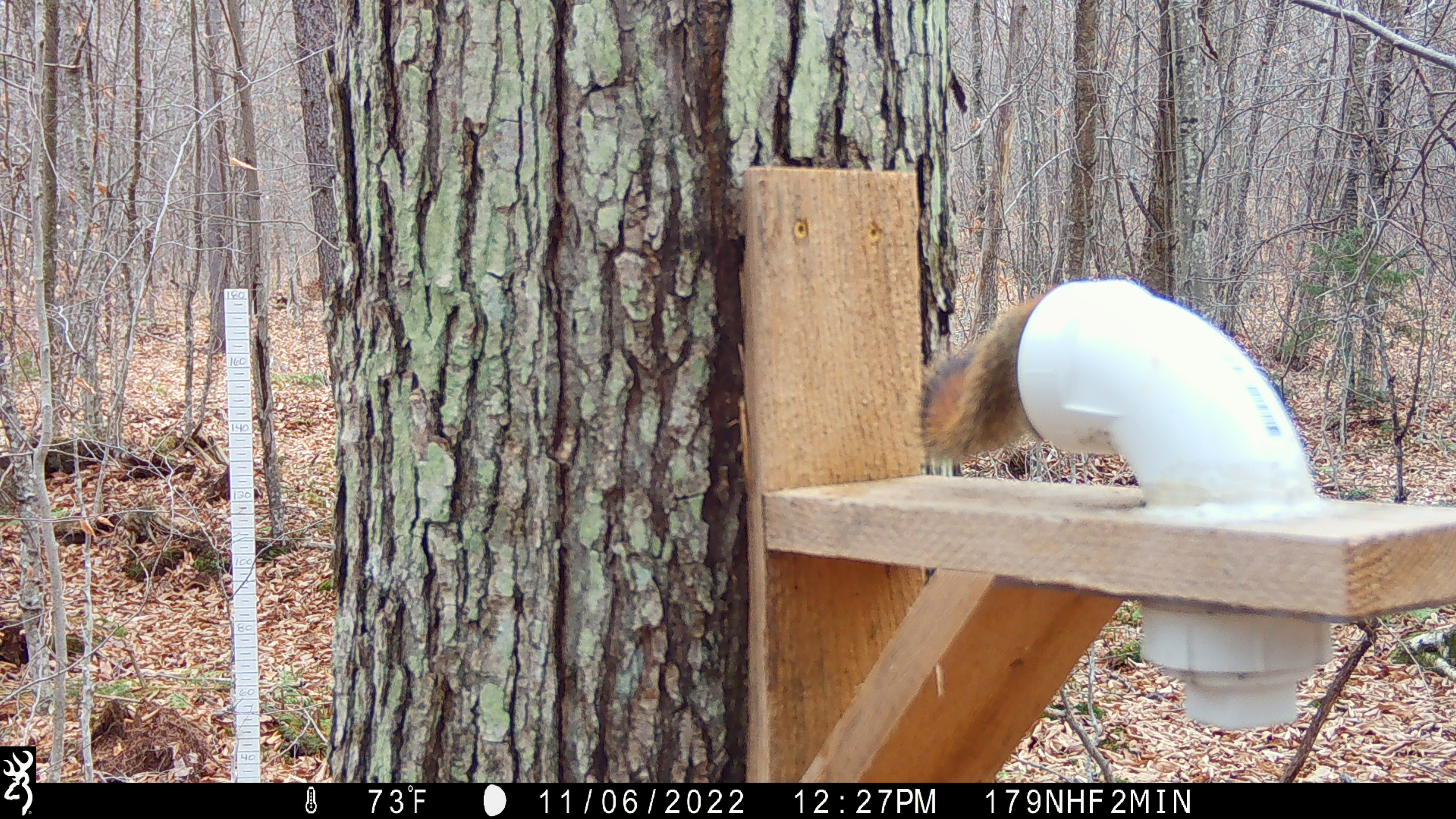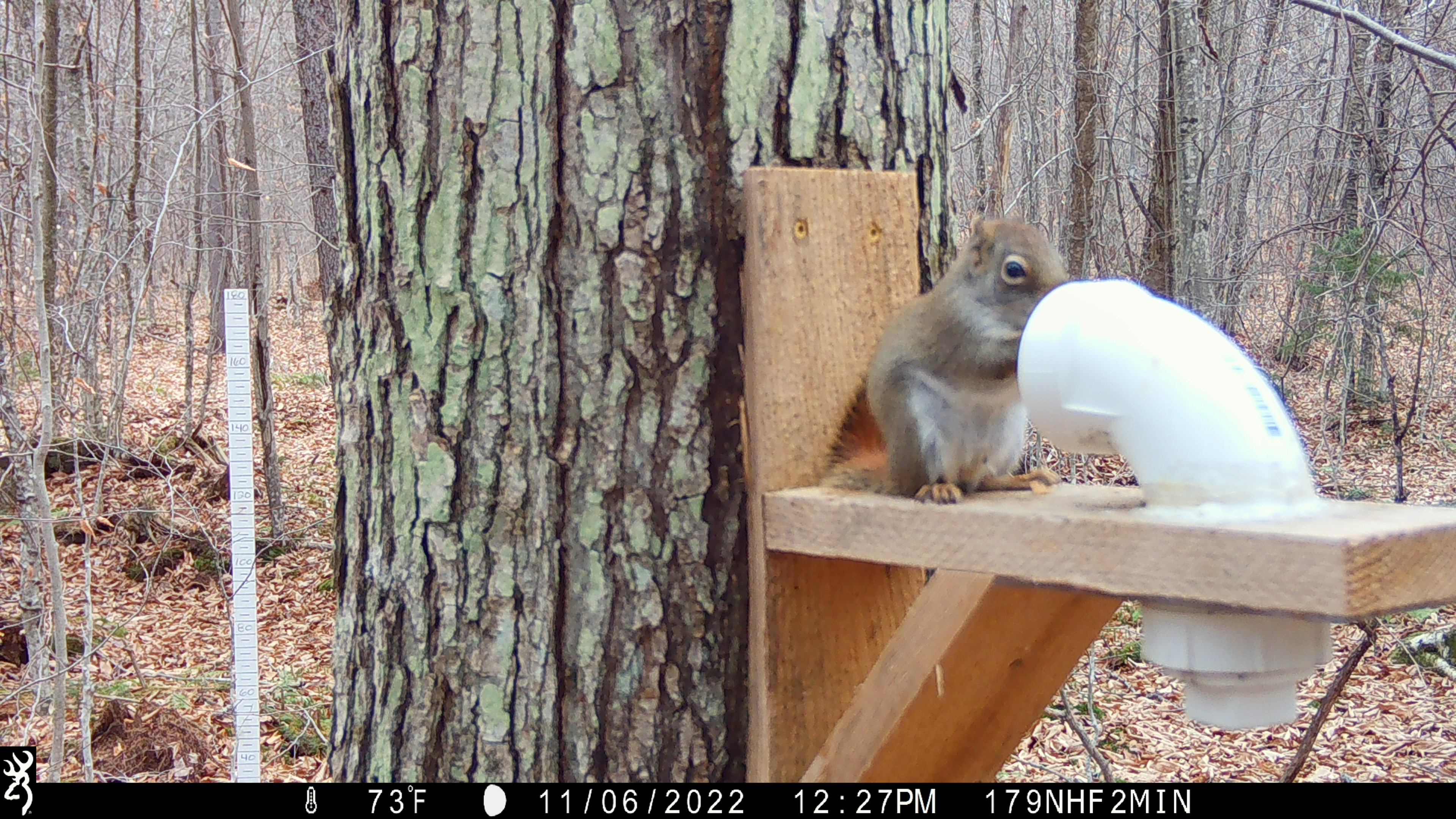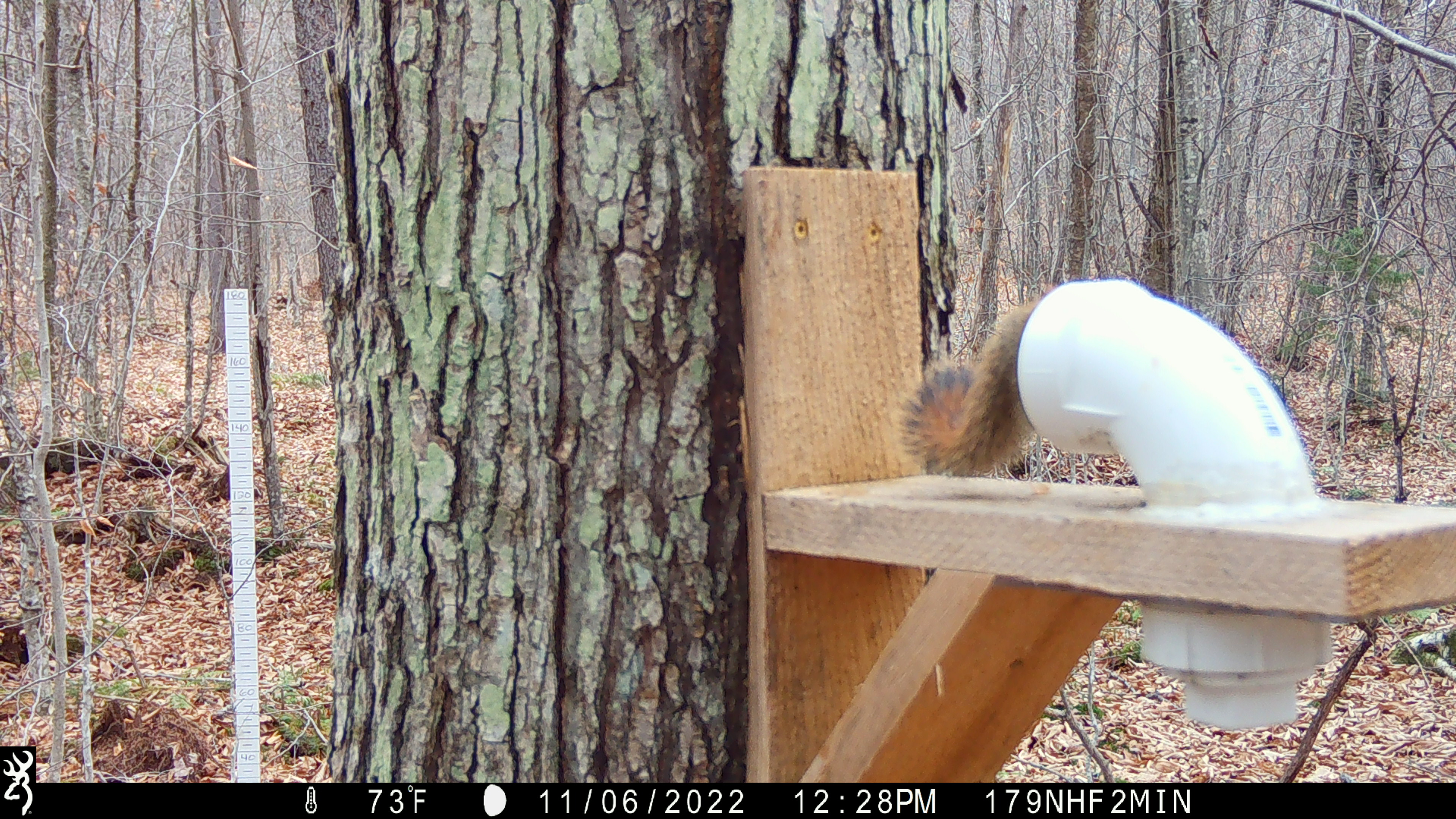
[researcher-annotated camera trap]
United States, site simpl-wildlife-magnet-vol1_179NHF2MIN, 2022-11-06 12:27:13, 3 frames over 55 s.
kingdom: Animalia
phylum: Chordata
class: Mammalia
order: Rodentia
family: Sciuridae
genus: Tamiasciurus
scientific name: Tamiasciurus hudsonicus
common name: red squirrel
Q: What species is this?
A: Red squirrel (Tamiasciurus hudsonicus).